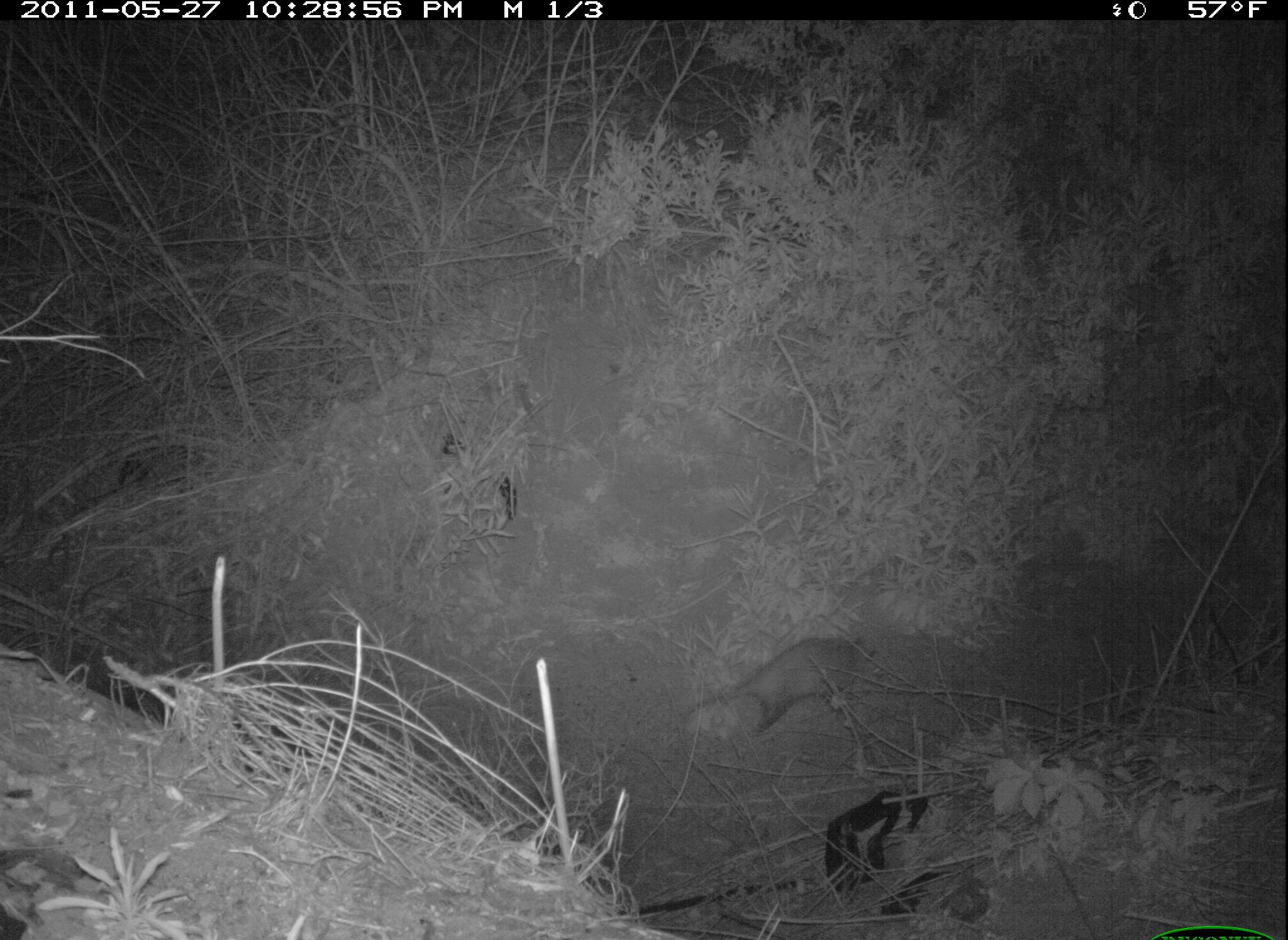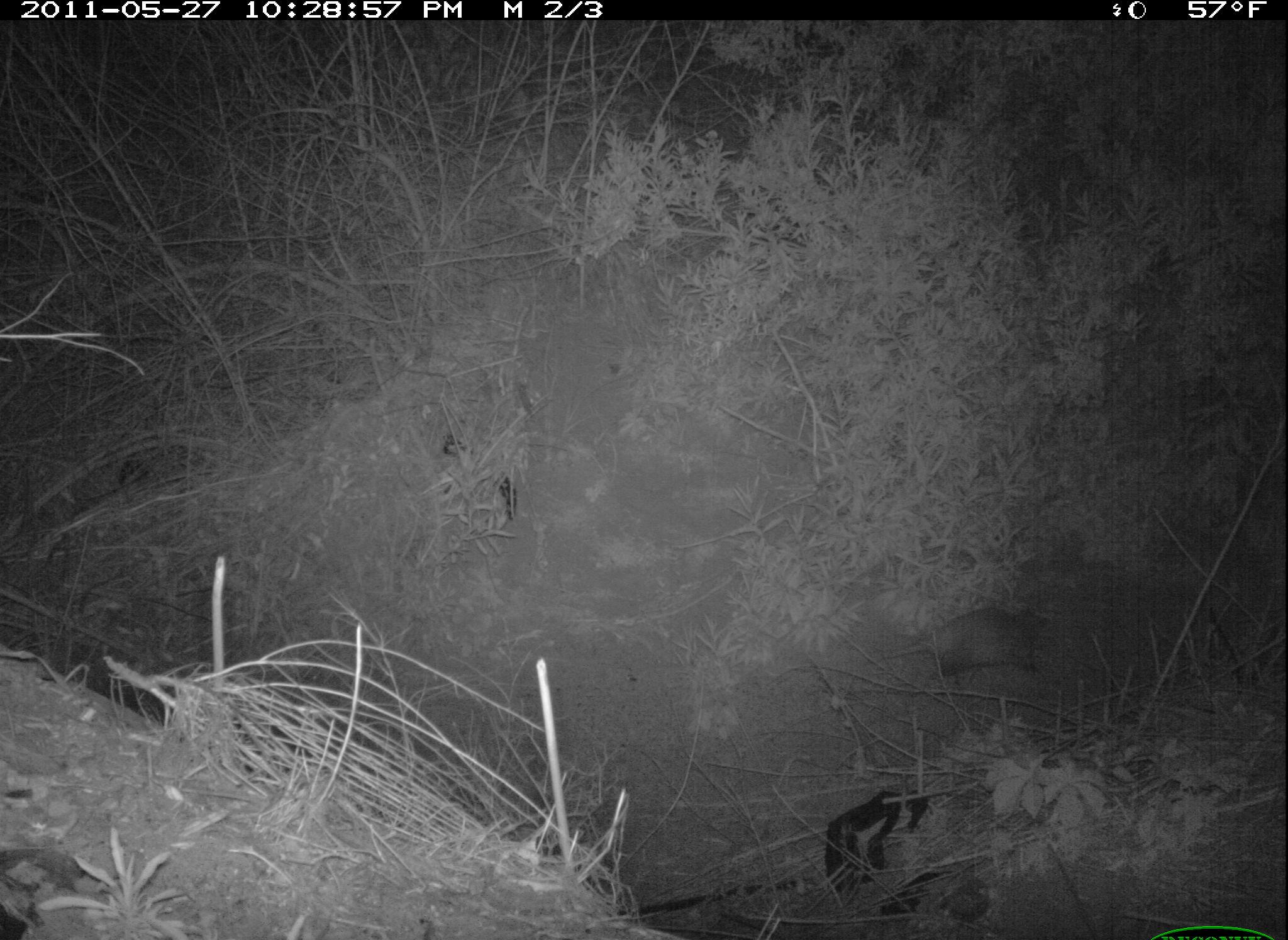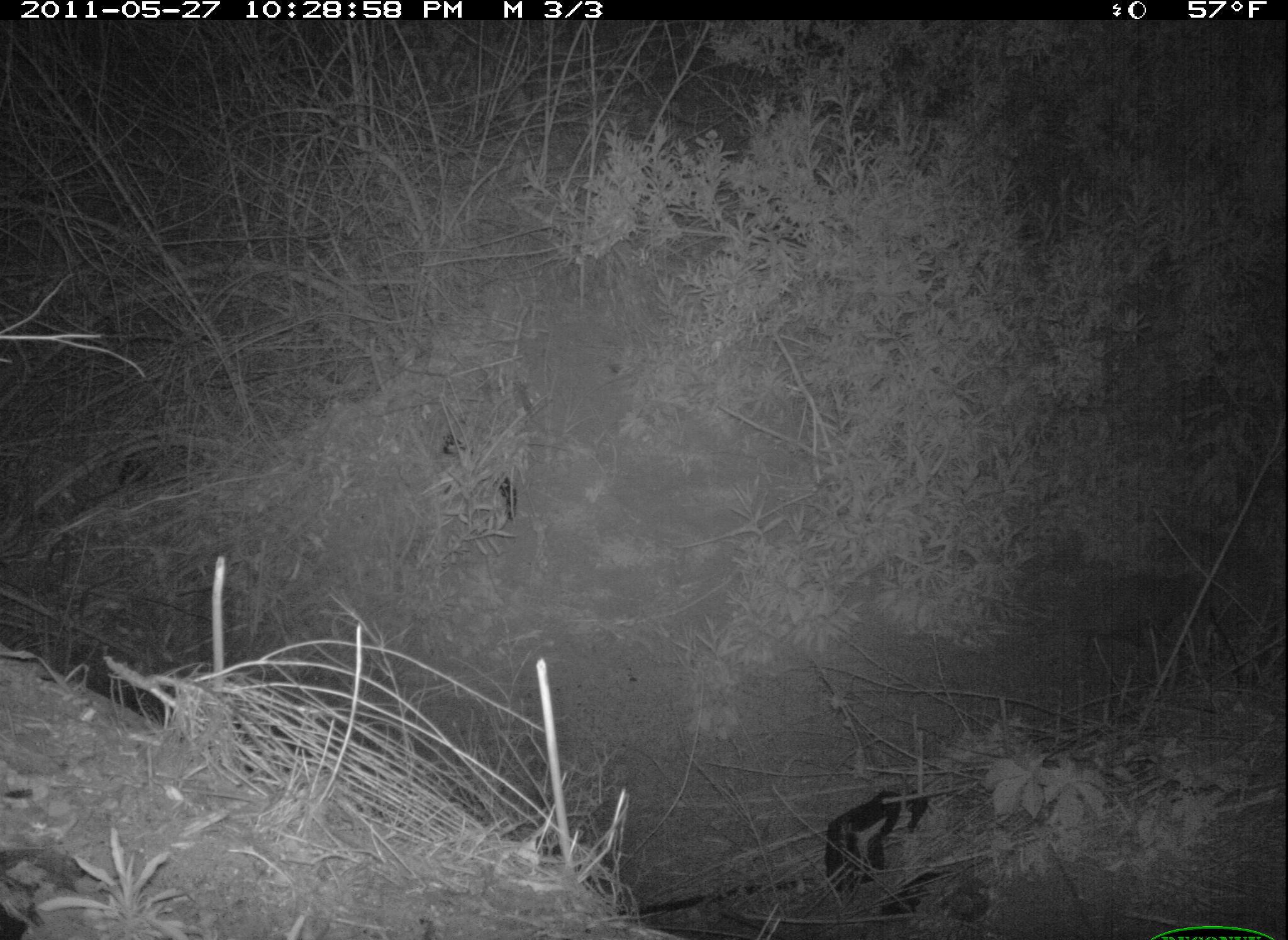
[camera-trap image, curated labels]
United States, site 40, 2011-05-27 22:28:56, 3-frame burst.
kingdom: Animalia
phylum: Chordata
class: Mammalia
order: Didelphimorphia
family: Didelphidae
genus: Didelphis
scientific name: Didelphis virginiana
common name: virginia opossum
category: opossum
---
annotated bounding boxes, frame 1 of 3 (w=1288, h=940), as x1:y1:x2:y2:
opossum: 687:630:863:738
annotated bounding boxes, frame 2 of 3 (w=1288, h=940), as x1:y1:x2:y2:
opossum: 864:594:1056:687